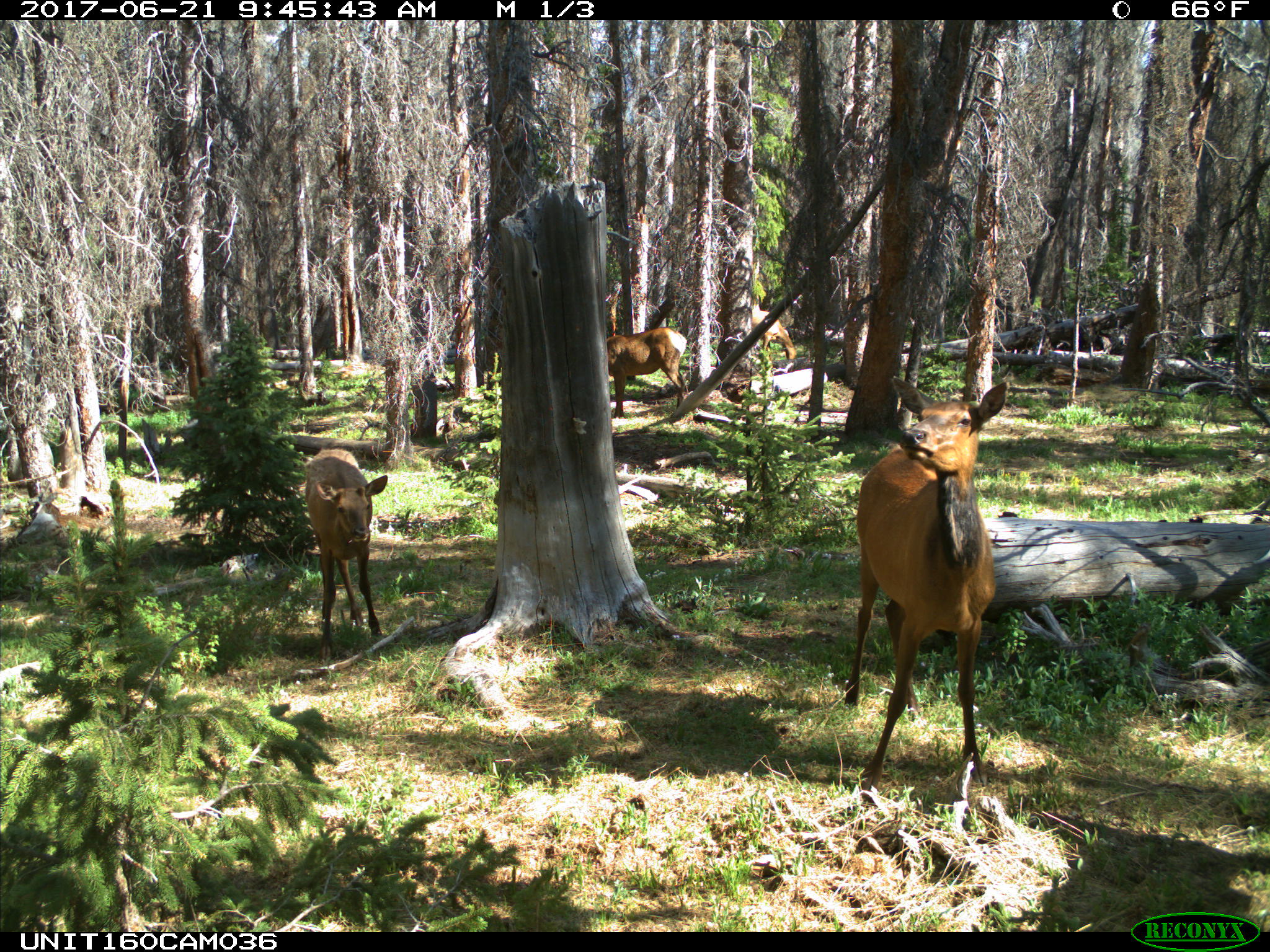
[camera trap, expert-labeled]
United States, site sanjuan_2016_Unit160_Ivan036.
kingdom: Animalia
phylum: Chordata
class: Mammalia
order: Artiodactyla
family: Cervidae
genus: Cervus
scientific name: Cervus elaphus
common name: red deer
Cervus elaphus (red deer).